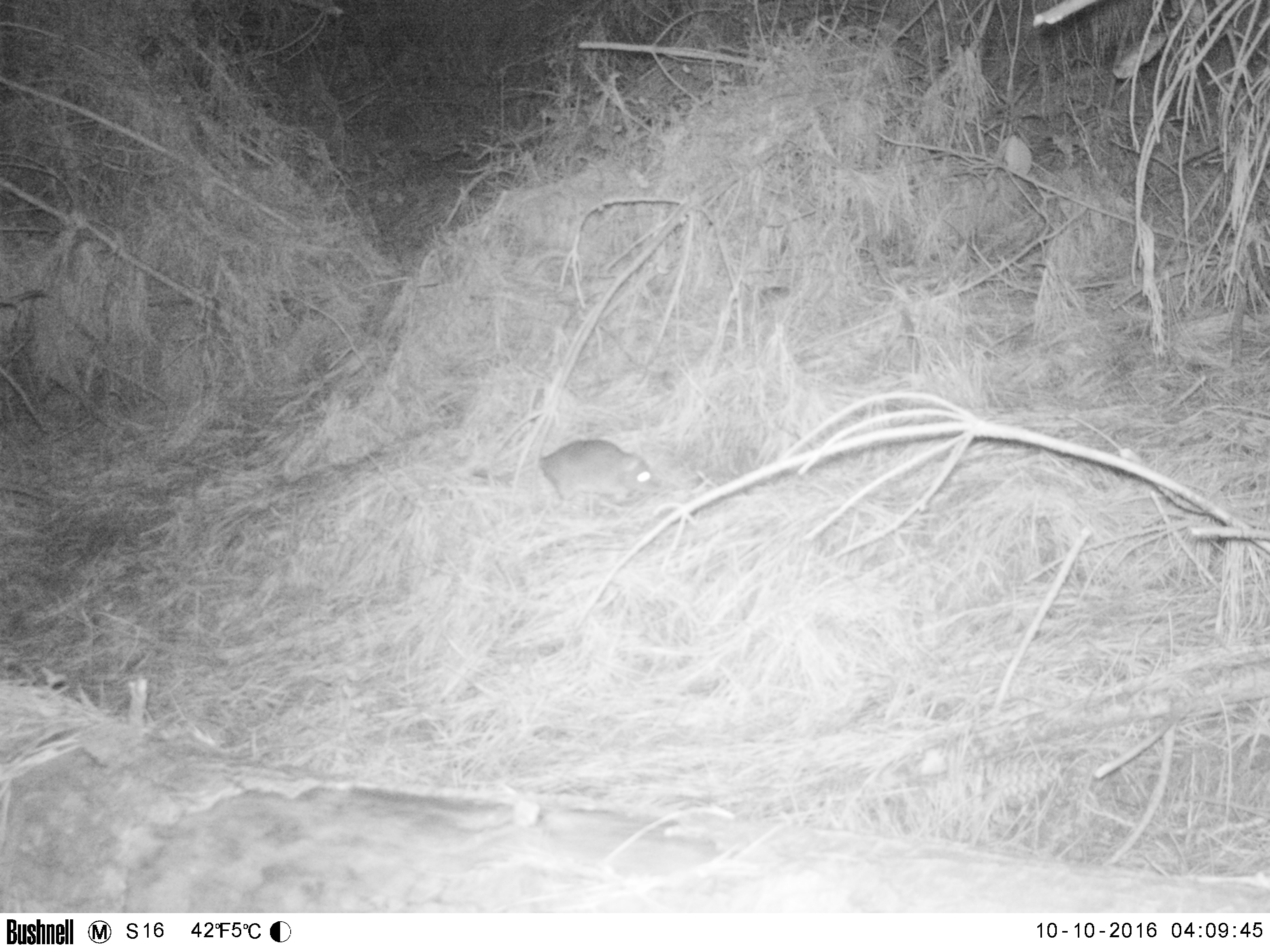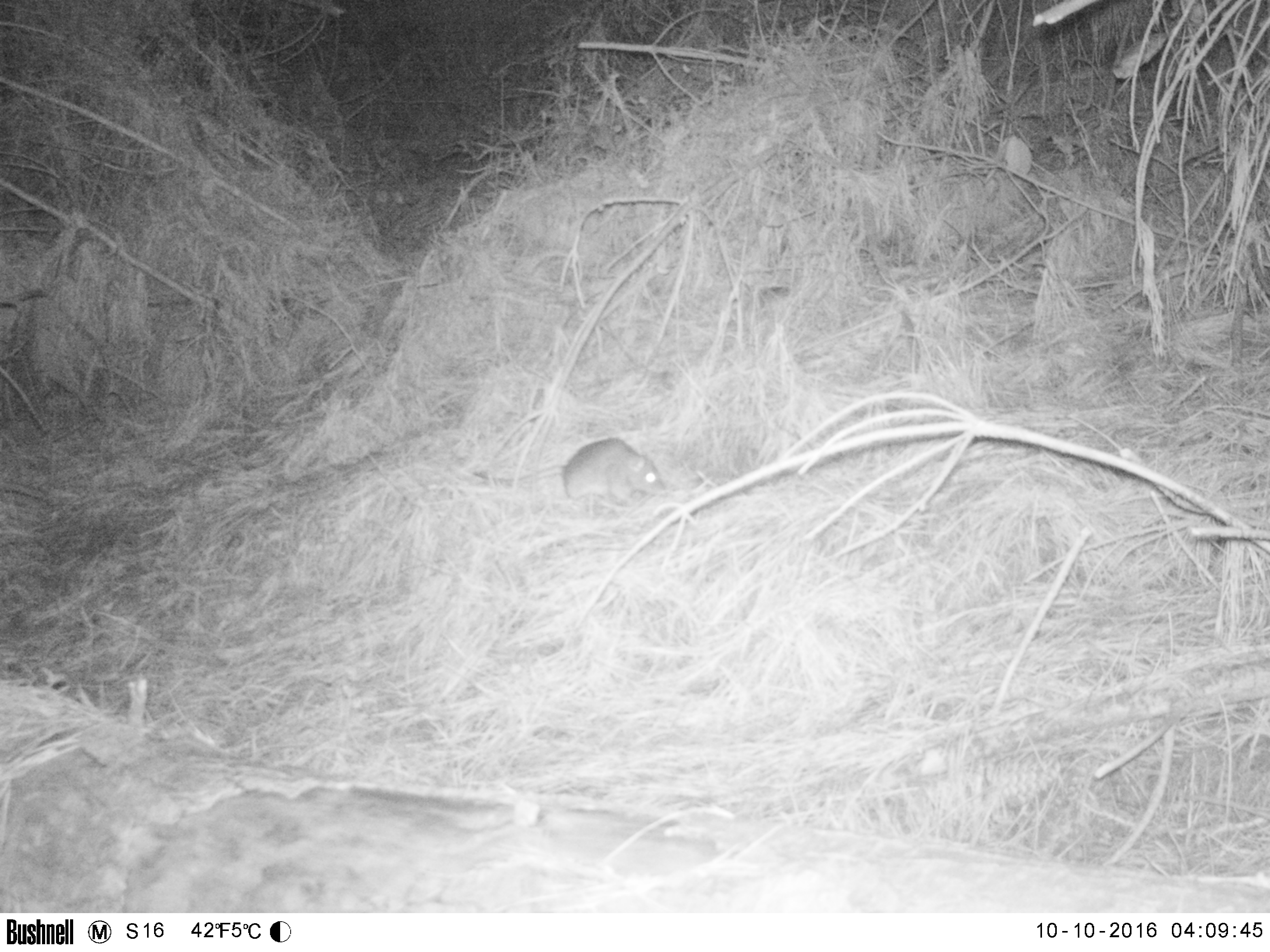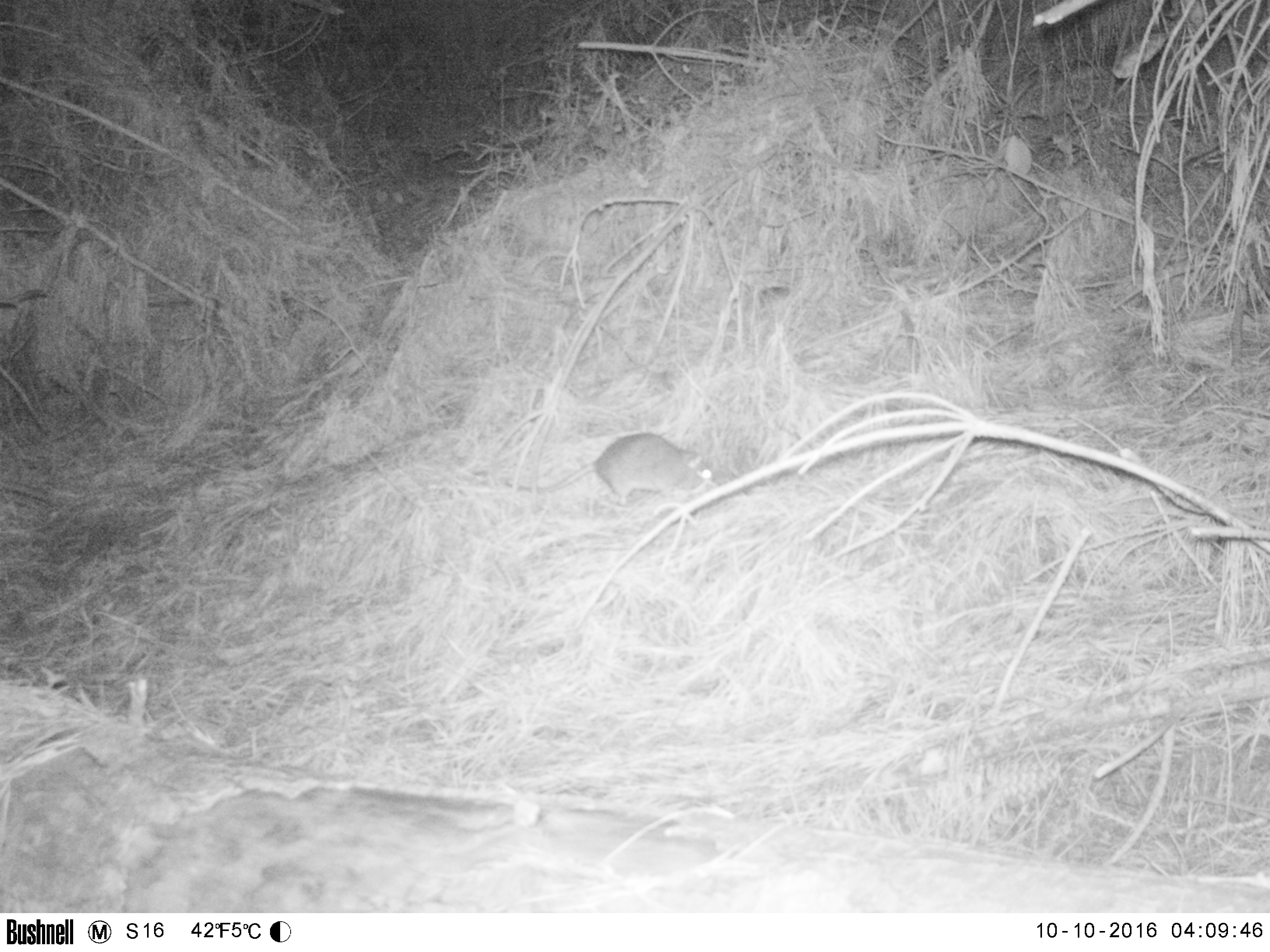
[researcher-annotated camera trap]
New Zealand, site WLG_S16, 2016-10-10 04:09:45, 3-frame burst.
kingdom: Animalia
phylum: Chordata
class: Mammalia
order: Rodentia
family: Muridae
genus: Rattus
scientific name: Rattus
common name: rat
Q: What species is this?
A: Rat (Rattus).